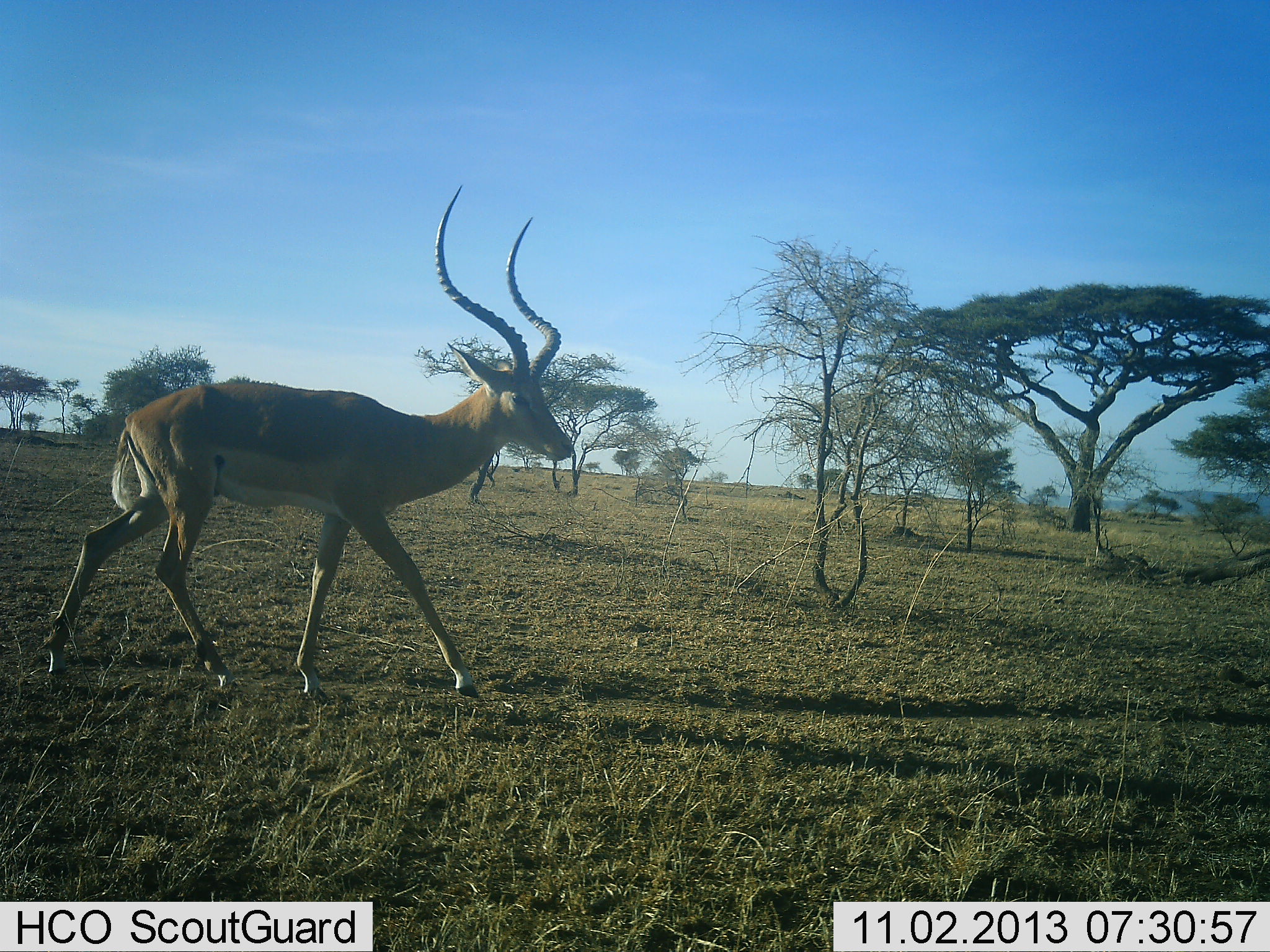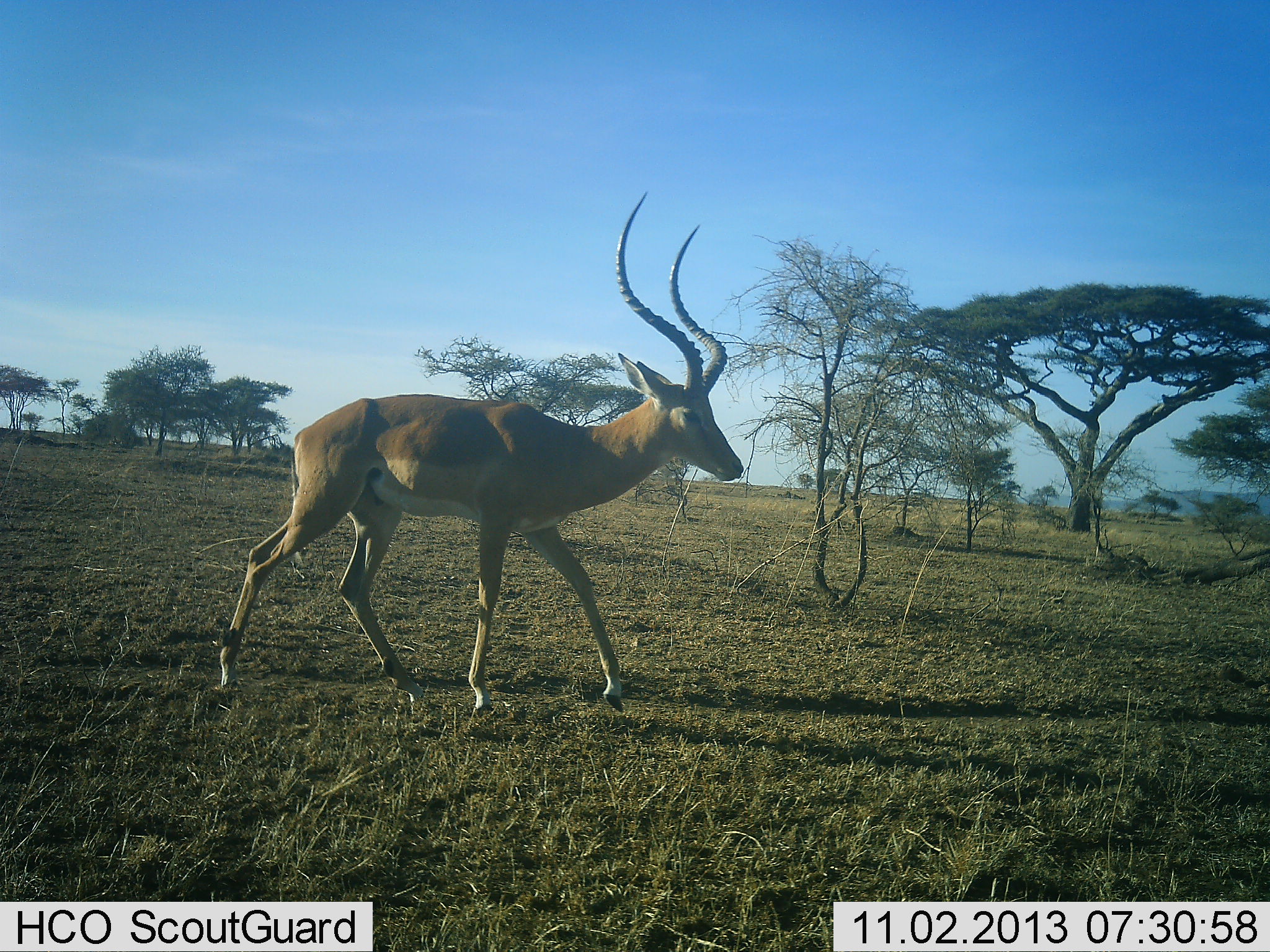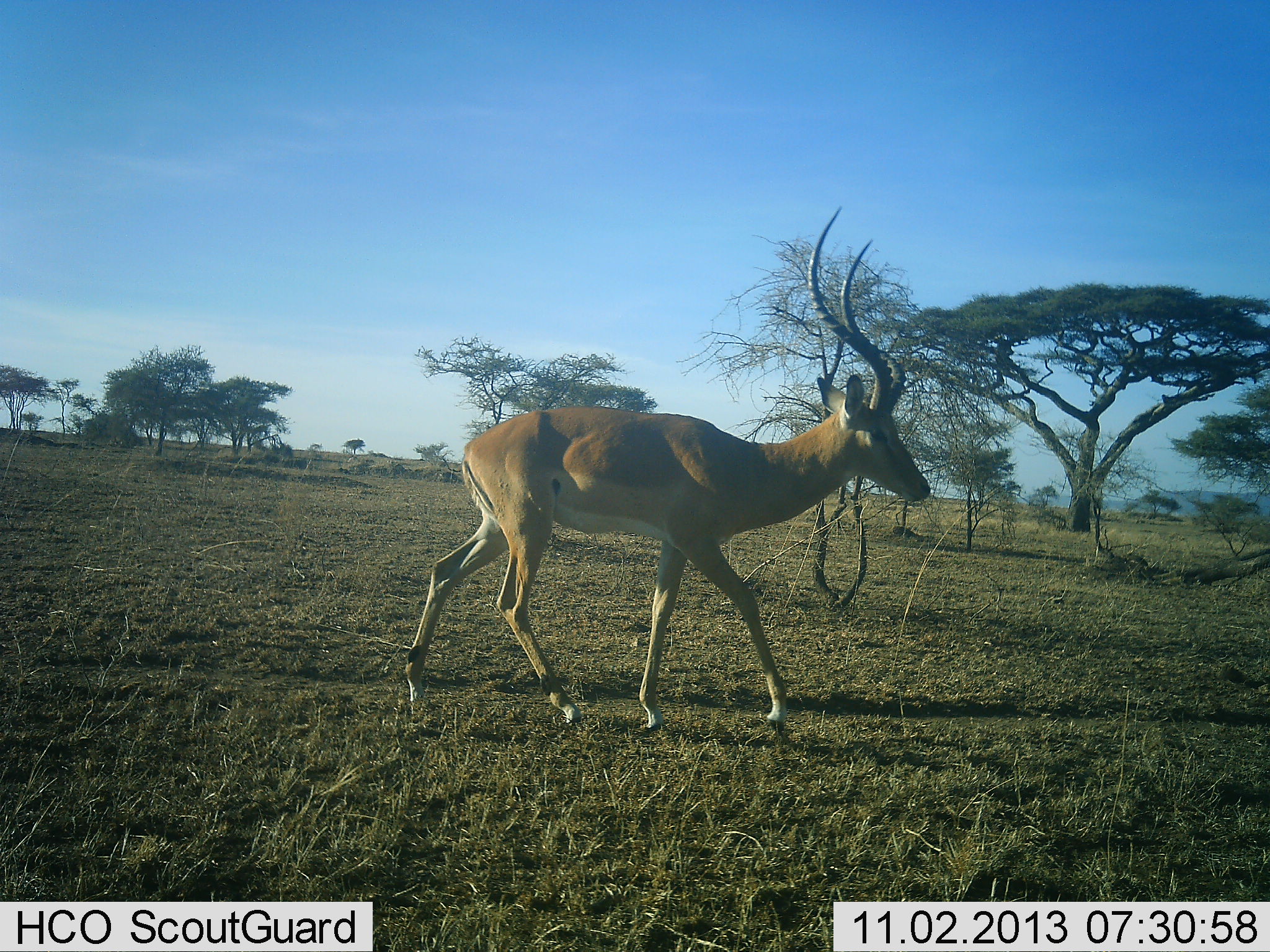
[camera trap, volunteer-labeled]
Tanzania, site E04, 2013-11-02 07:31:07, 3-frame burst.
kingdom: Animalia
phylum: Chordata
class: Mammalia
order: Artiodactyla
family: Bovidae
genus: Aepyceros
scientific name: Aepyceros melampus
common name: impala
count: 1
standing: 3%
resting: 0%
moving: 100%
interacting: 0%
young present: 0%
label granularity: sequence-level